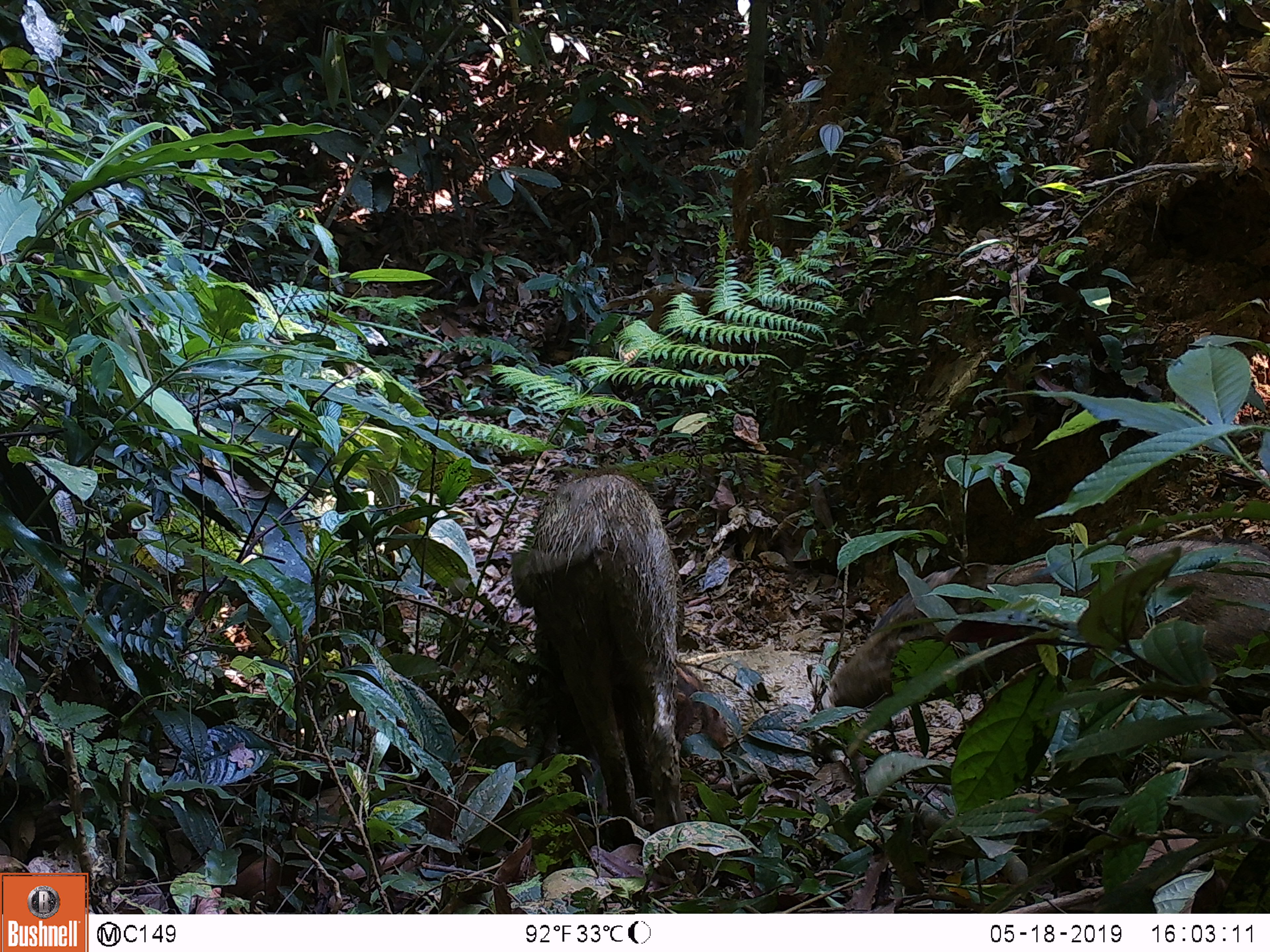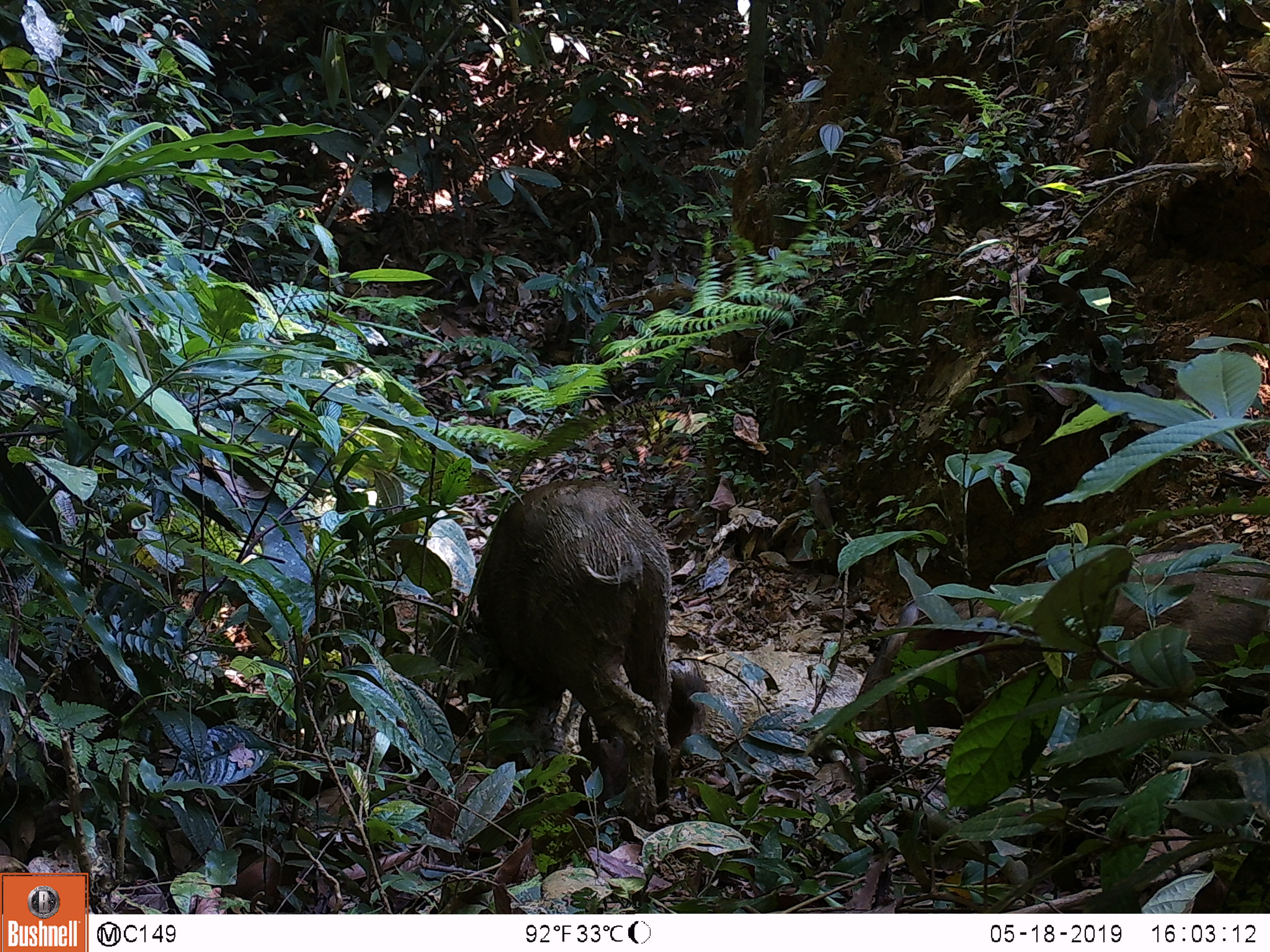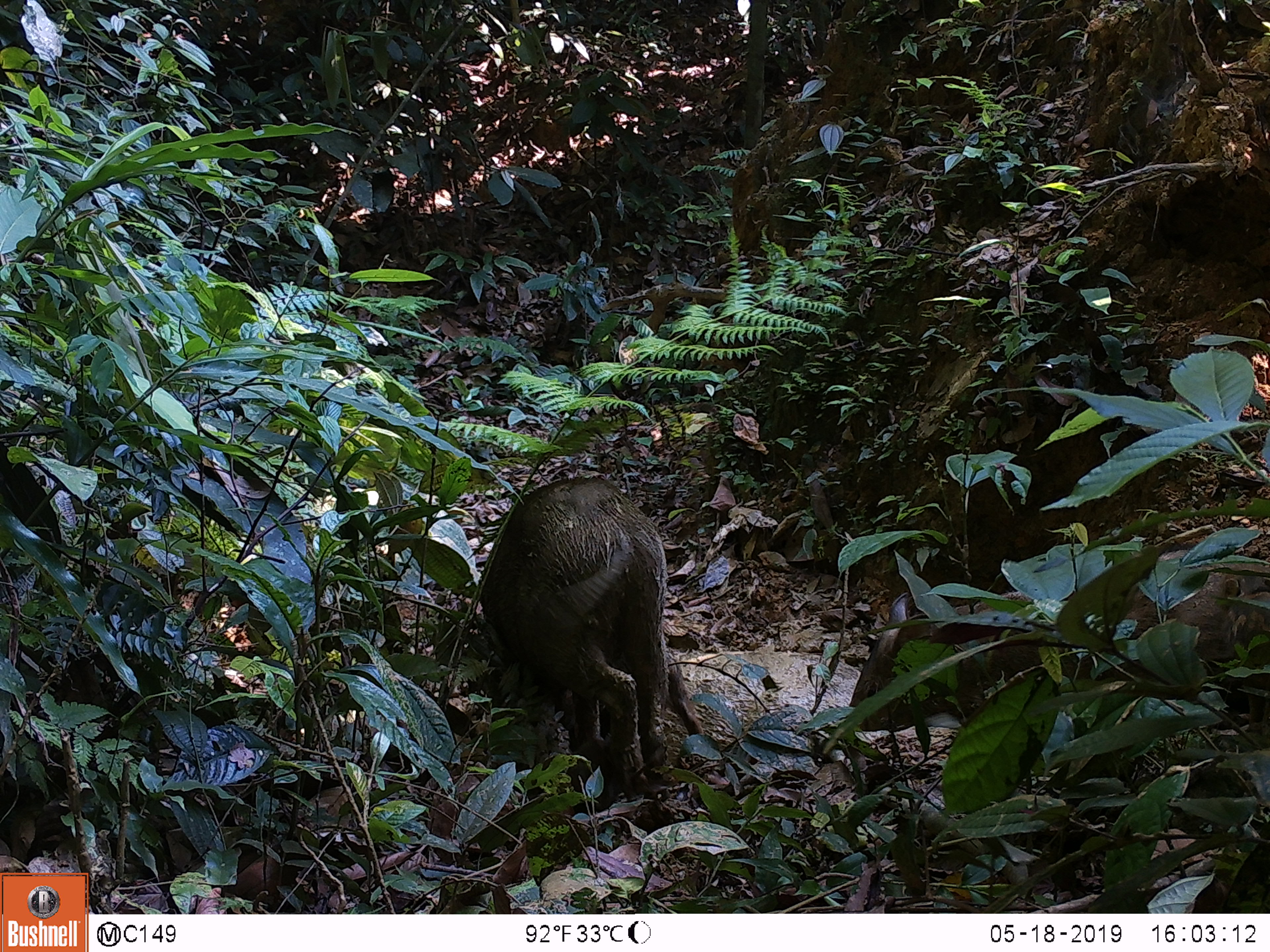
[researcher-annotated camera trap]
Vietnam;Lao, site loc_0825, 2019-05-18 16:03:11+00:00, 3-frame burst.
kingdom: Animalia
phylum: Chordata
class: Mammalia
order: Artiodactyla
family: Suidae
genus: Sus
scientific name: Sus scrofa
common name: eurasian wild pig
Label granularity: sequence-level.